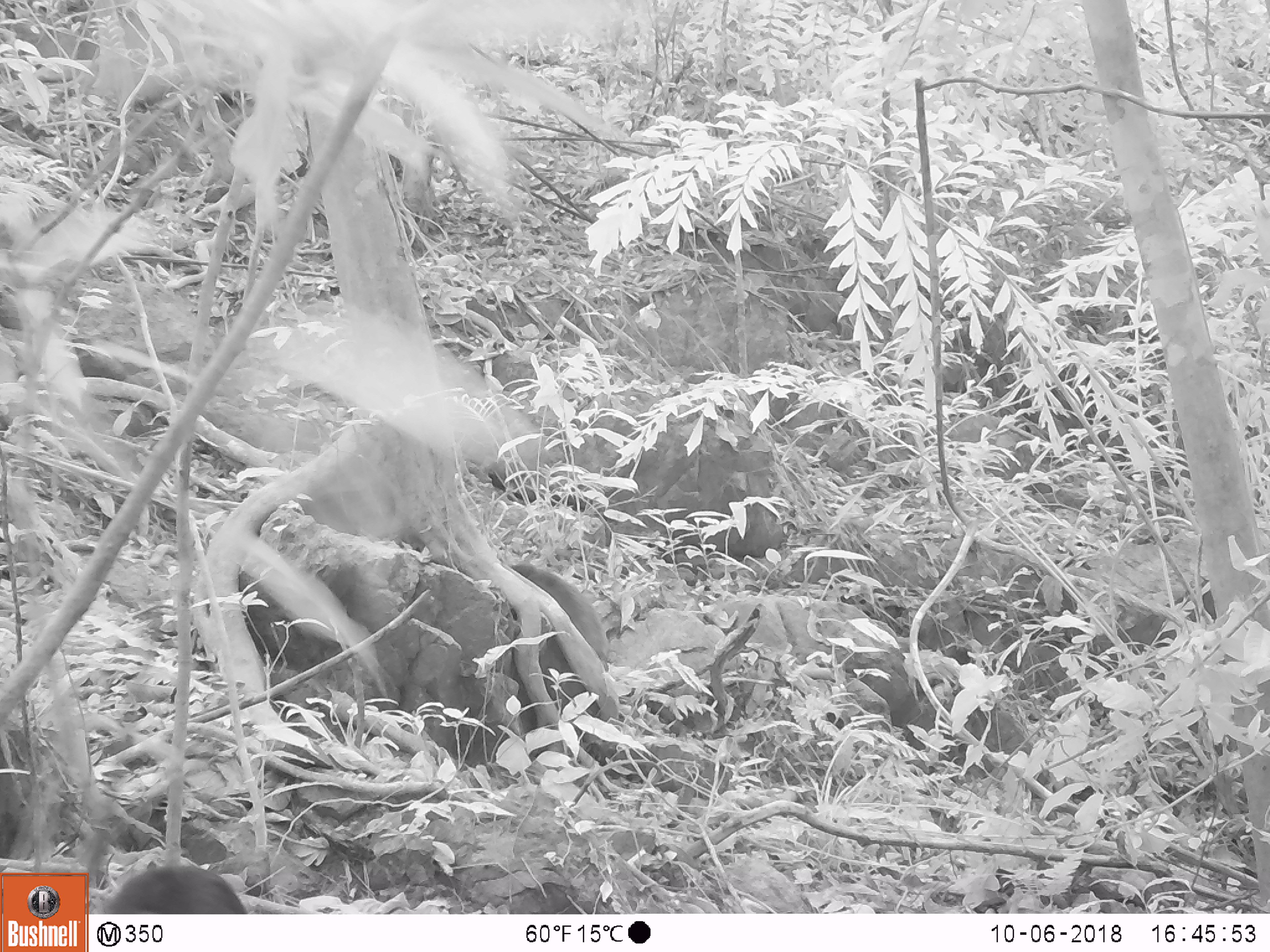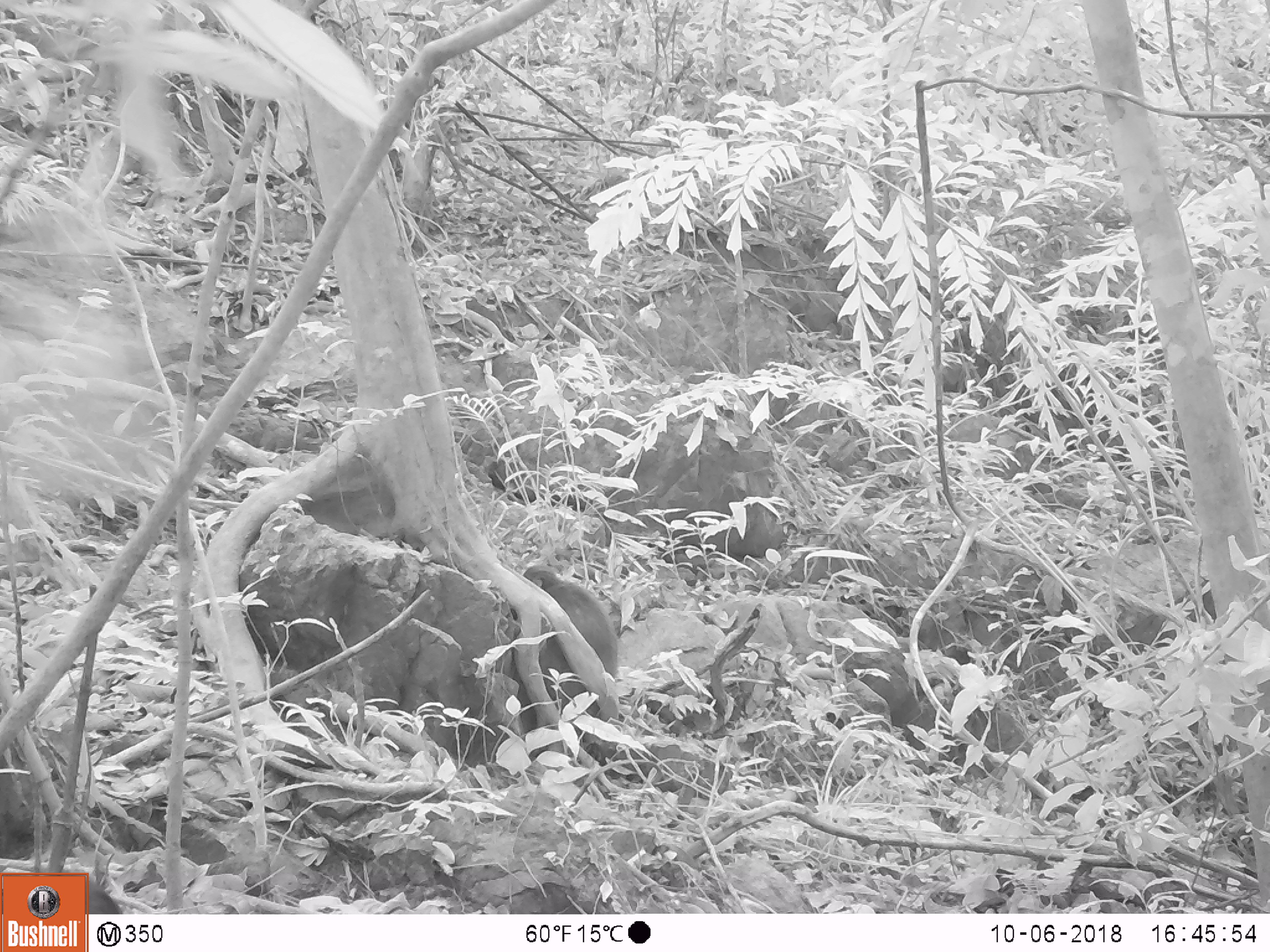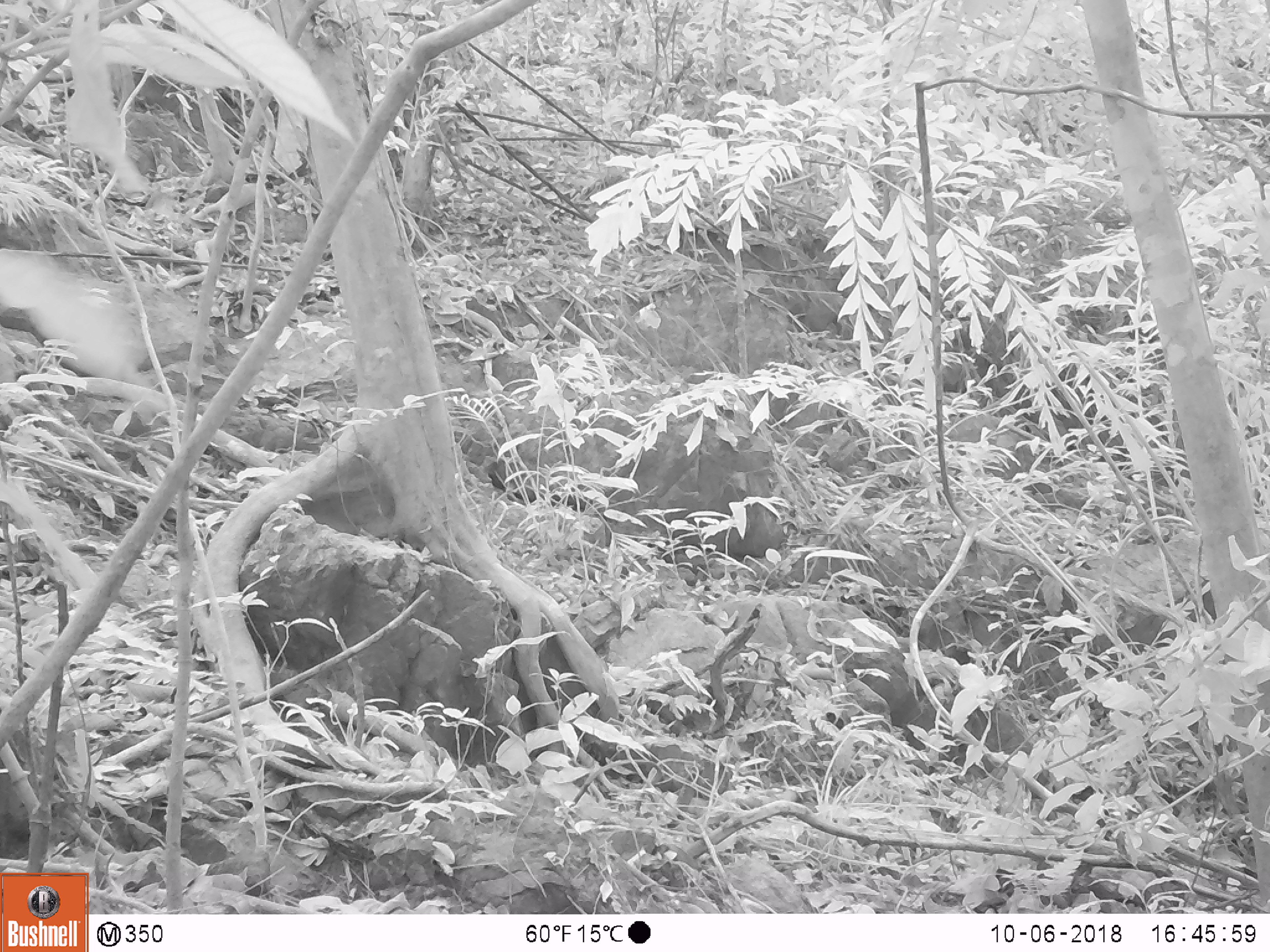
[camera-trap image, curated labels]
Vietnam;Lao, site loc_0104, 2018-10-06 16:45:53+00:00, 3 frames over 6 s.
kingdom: Animalia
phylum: Chordata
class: Mammalia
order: Primates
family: Cercopithecidae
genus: Macaca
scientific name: Macaca arctoides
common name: stump-tailed macaque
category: stump tailed macaque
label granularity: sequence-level